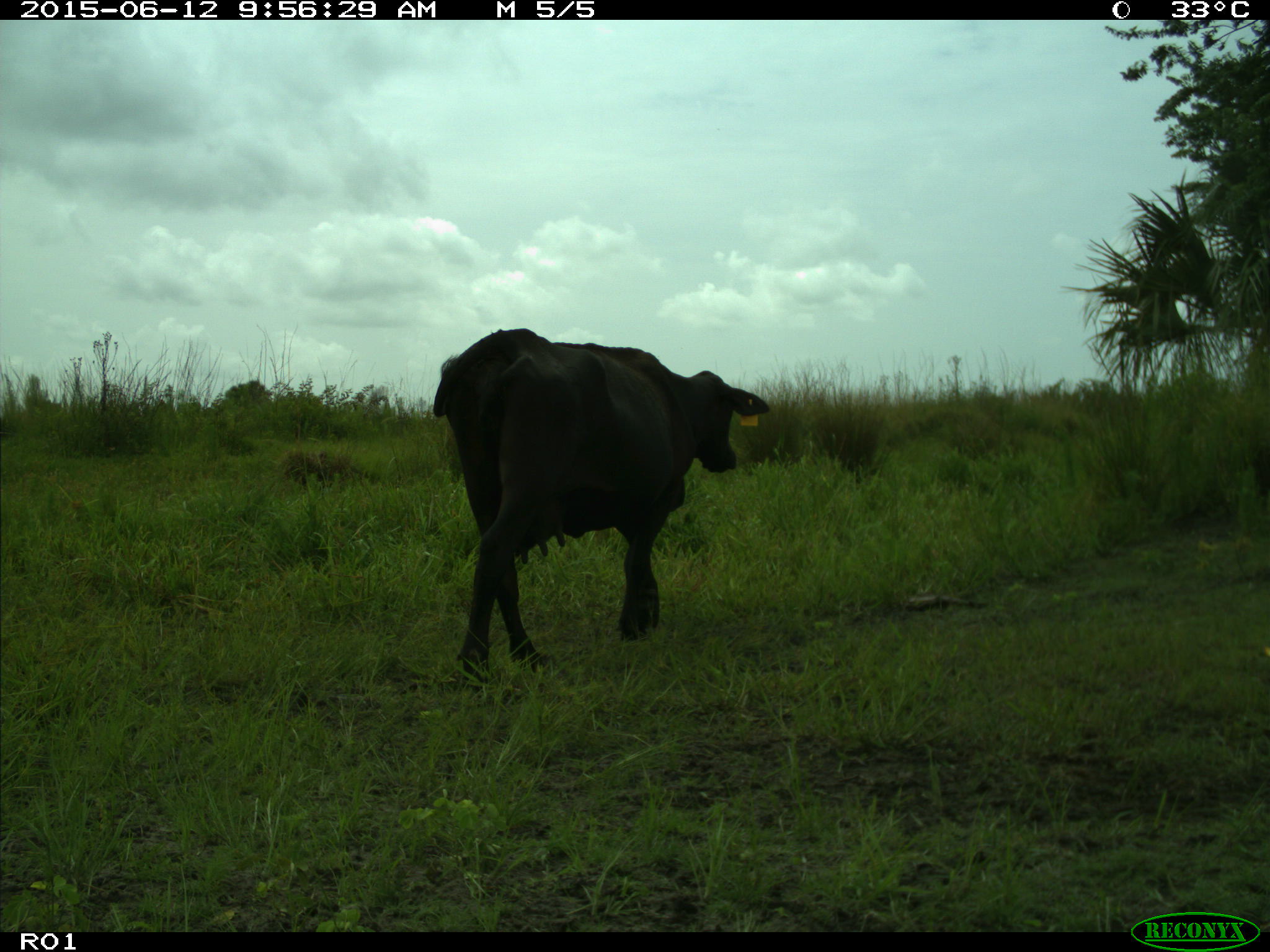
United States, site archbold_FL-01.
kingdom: Animalia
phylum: Chordata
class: Mammalia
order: Artiodactyla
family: Bovidae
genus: Bos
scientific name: Bos taurus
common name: domestic cow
Bos taurus (domestic cow).